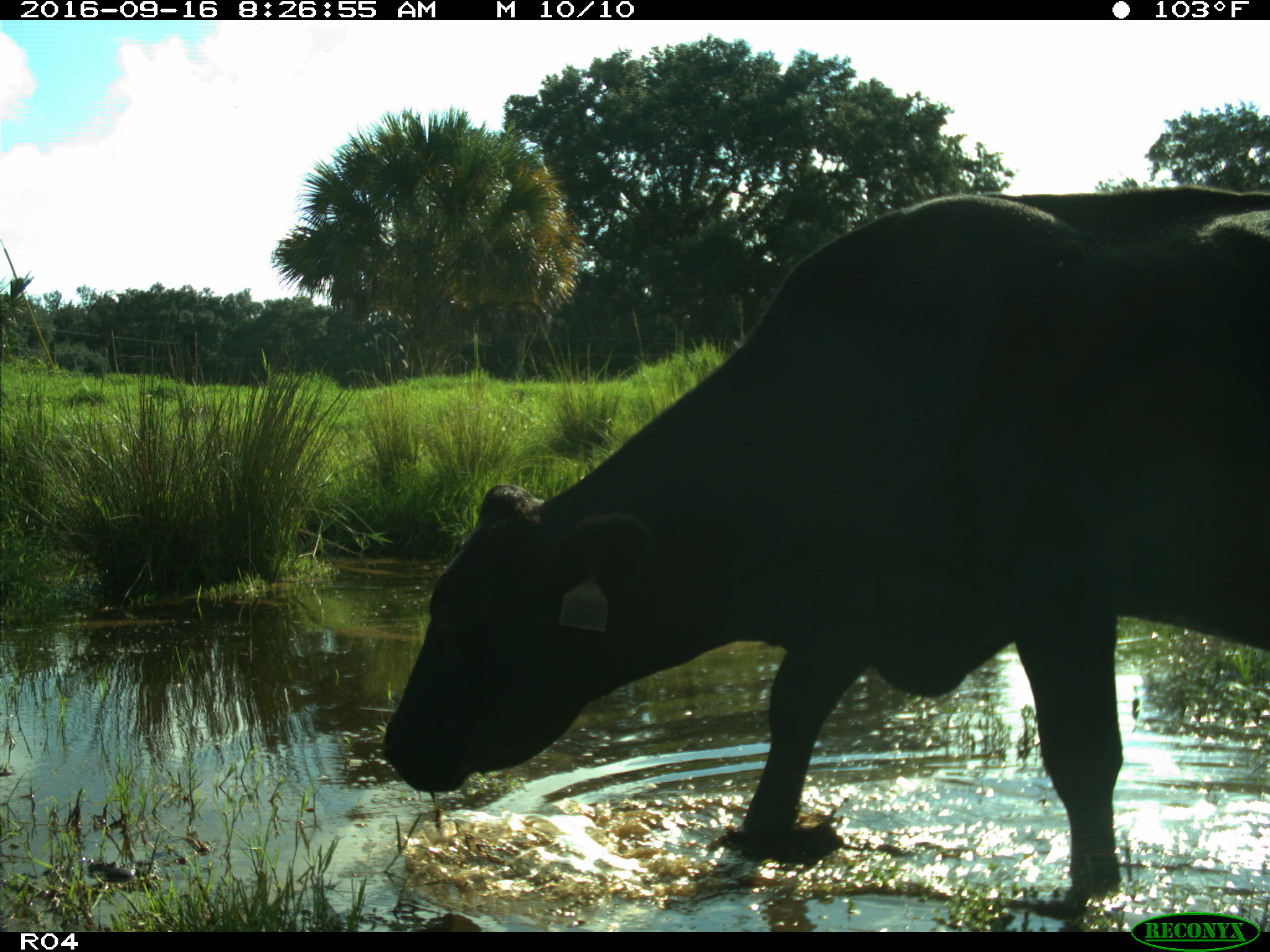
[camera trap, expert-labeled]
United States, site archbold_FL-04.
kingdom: Animalia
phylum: Chordata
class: Mammalia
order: Artiodactyla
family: Bovidae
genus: Bos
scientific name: Bos taurus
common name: domestic cow